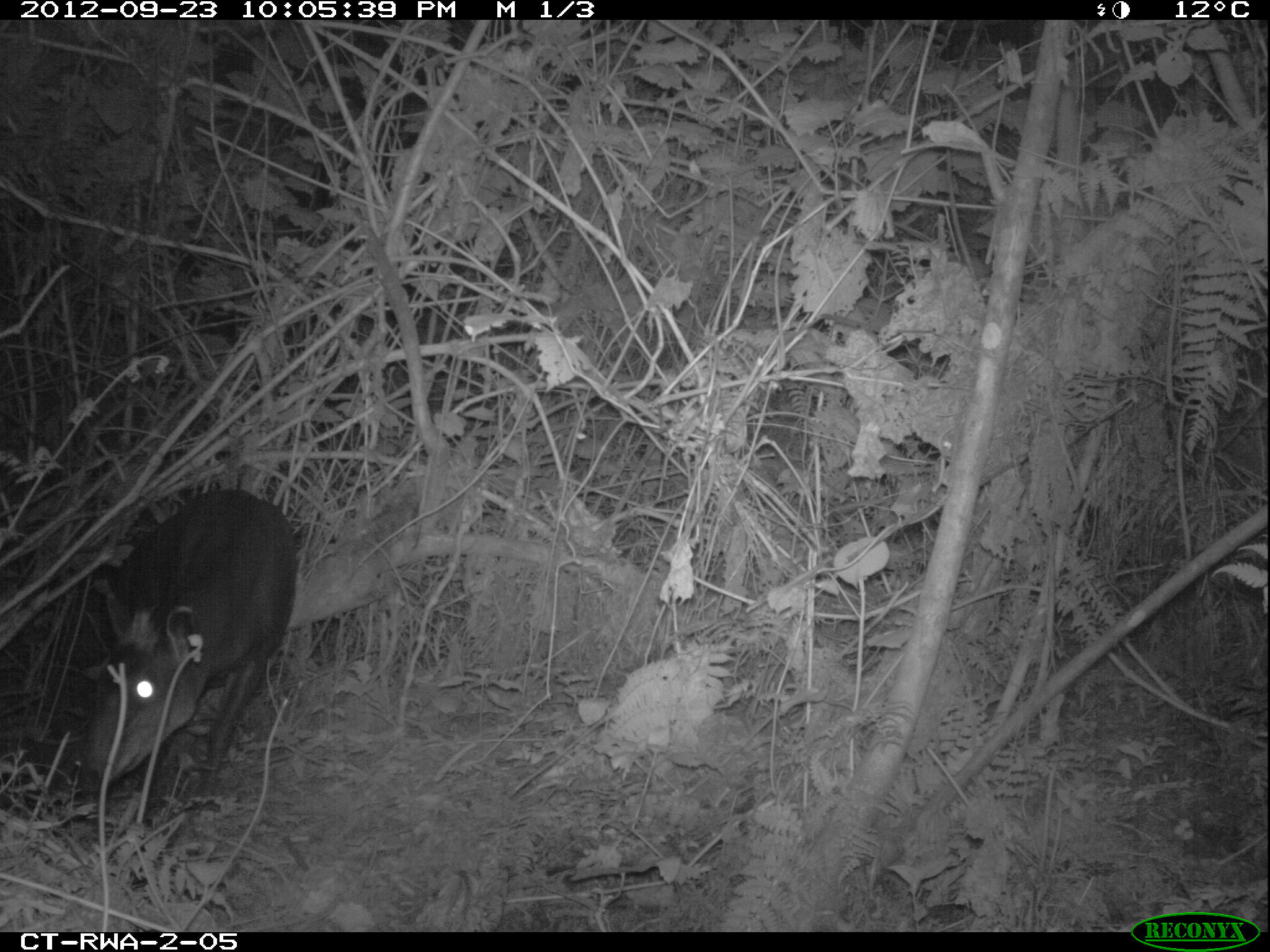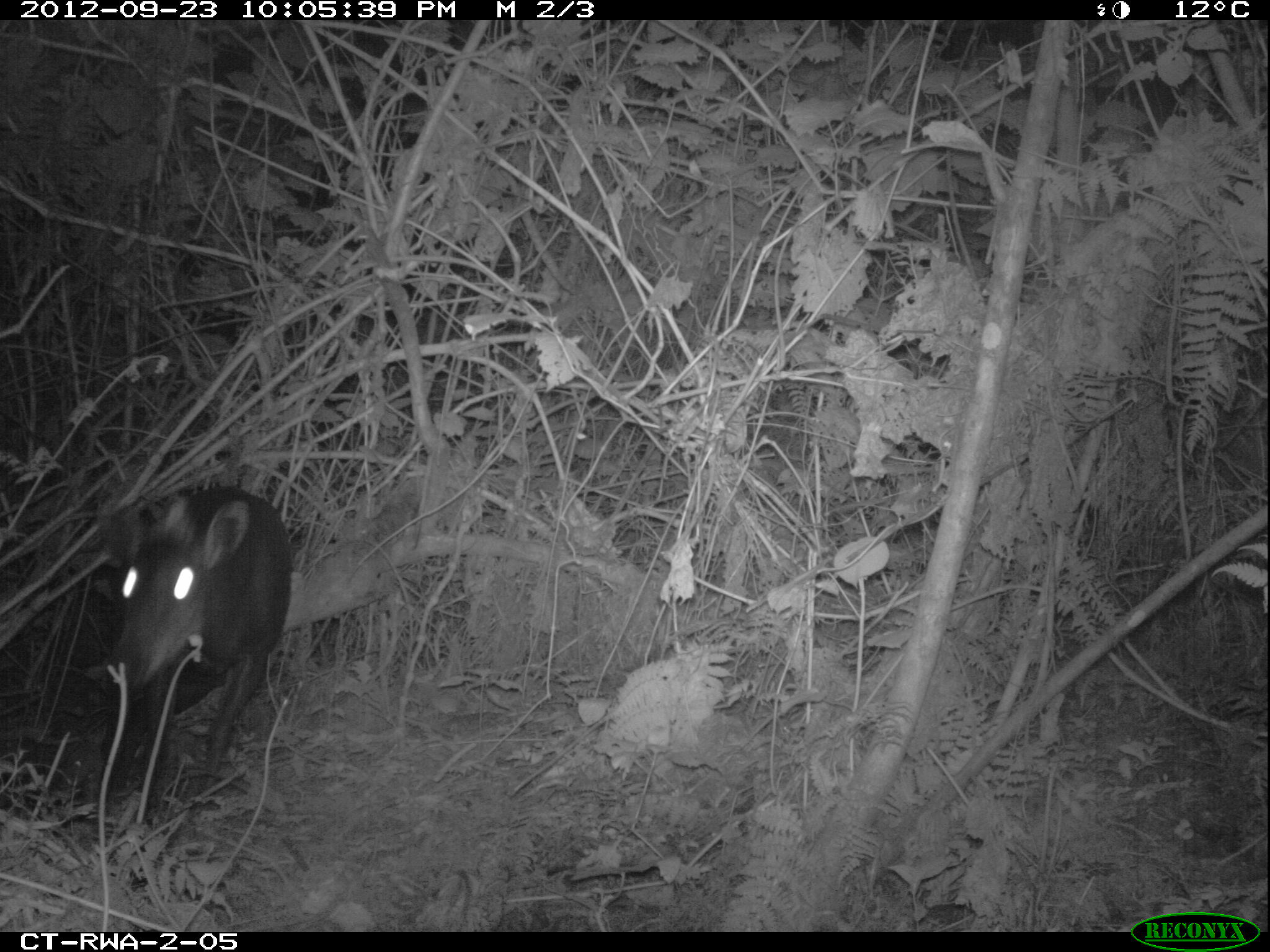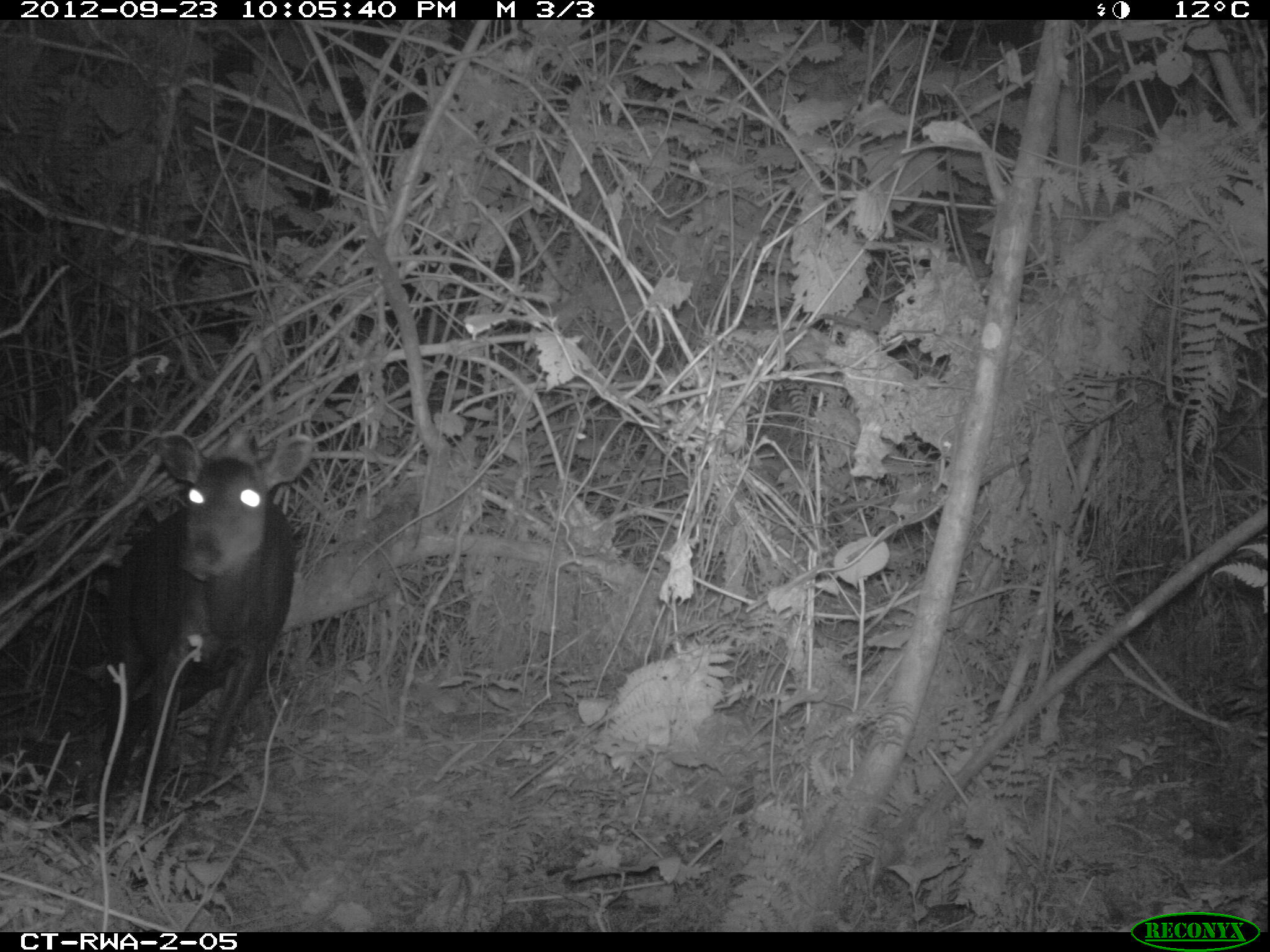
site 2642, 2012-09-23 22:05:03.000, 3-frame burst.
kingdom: Animalia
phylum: Chordata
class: Mammalia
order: Artiodactyla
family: Bovidae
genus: Cephalophus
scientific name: Cephalophus silvicultor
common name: light-backed duiker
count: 1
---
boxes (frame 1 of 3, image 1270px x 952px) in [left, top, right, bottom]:
cephalophus silvicultor: [77, 488, 295, 806]